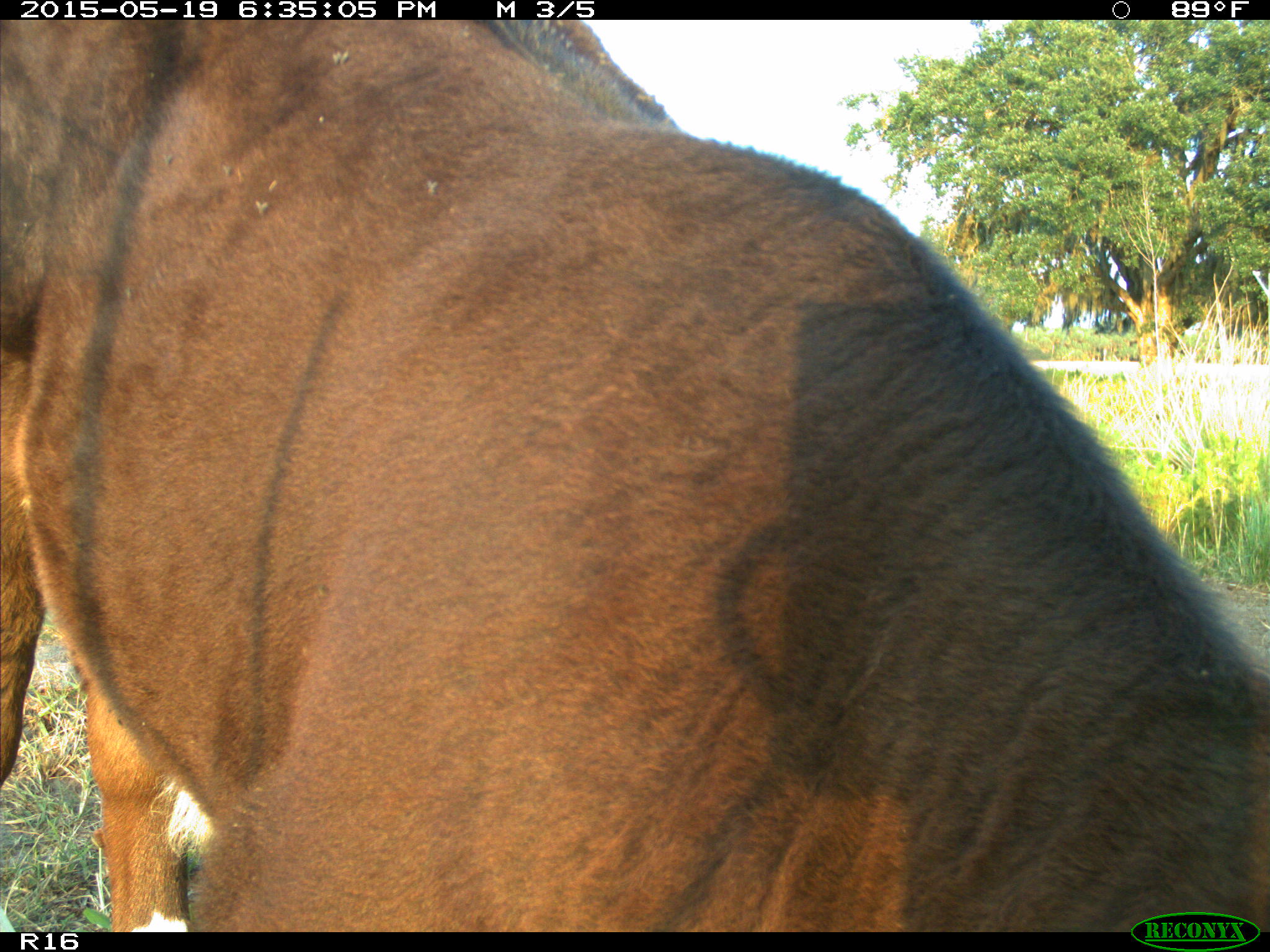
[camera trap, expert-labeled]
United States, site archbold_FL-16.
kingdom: Animalia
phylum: Chordata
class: Mammalia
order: Artiodactyla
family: Bovidae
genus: Bos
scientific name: Bos taurus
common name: domestic cow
Bos taurus (domestic cow).